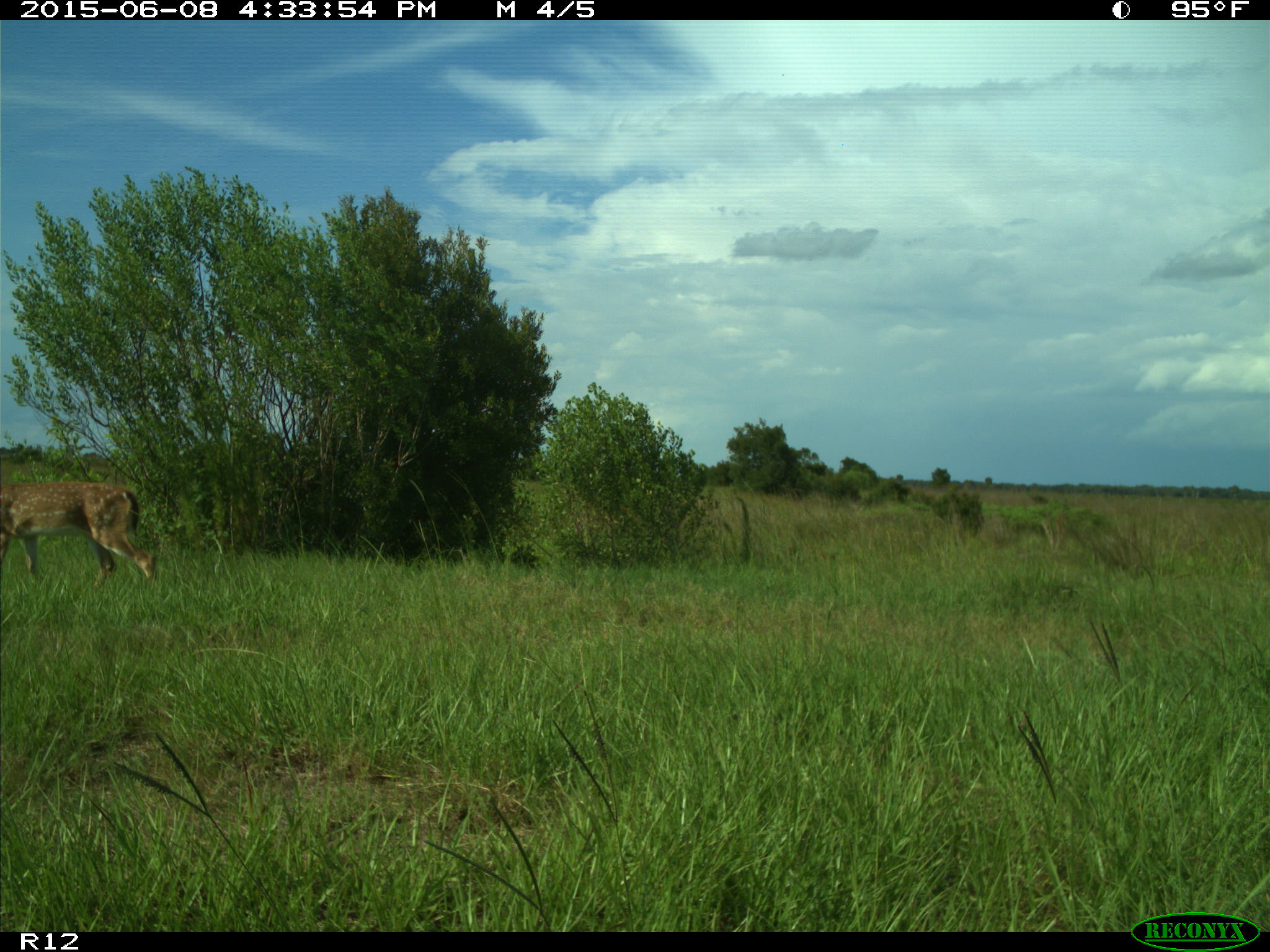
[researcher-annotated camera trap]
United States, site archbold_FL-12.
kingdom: Animalia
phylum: Chordata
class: Mammalia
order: Artiodactyla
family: Cervidae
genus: Odocoileus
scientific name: Odocoileus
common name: deer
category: unidentified deer